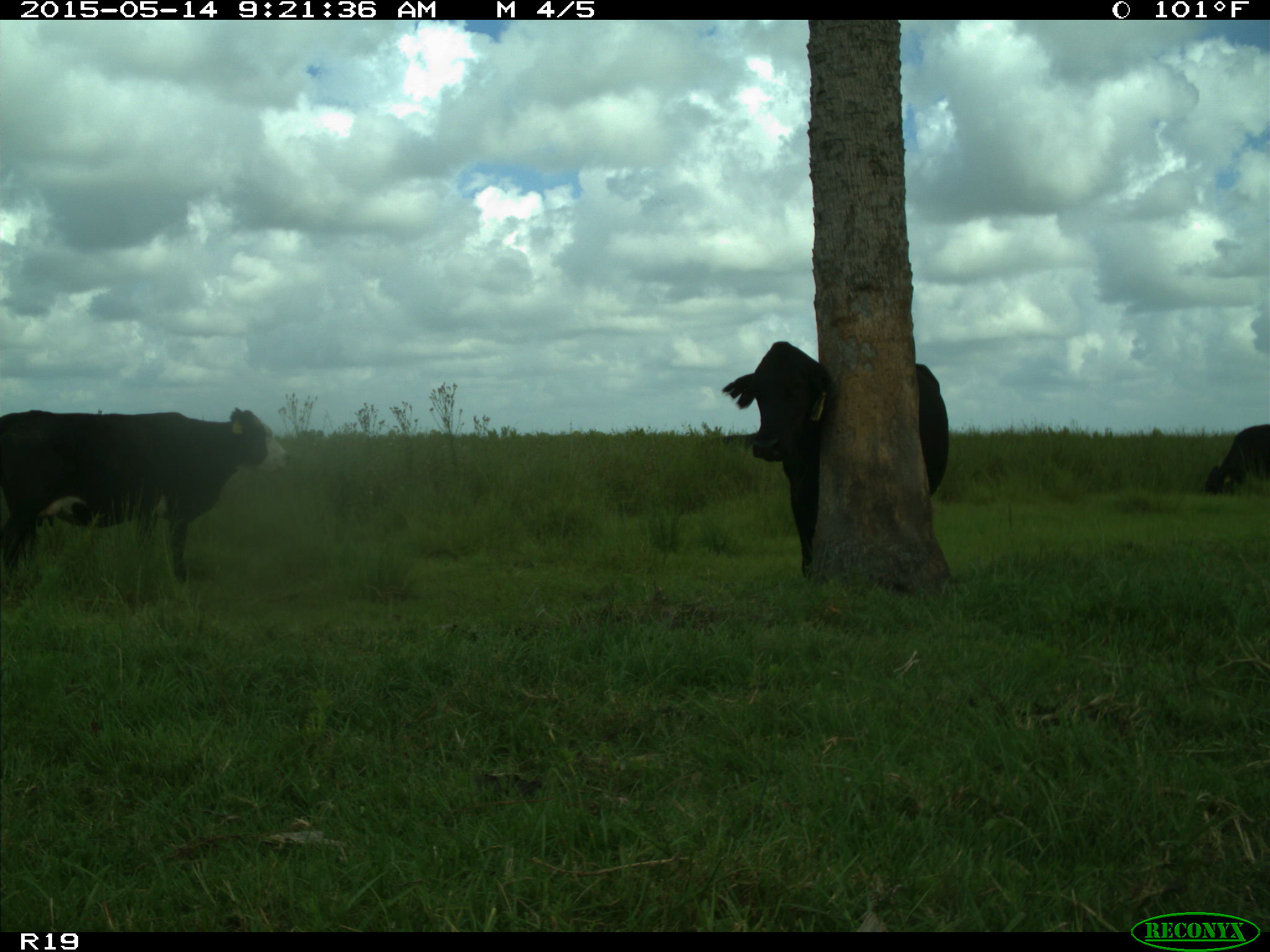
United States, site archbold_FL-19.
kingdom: Animalia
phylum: Chordata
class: Mammalia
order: Artiodactyla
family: Bovidae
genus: Bos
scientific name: Bos taurus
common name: domestic cow